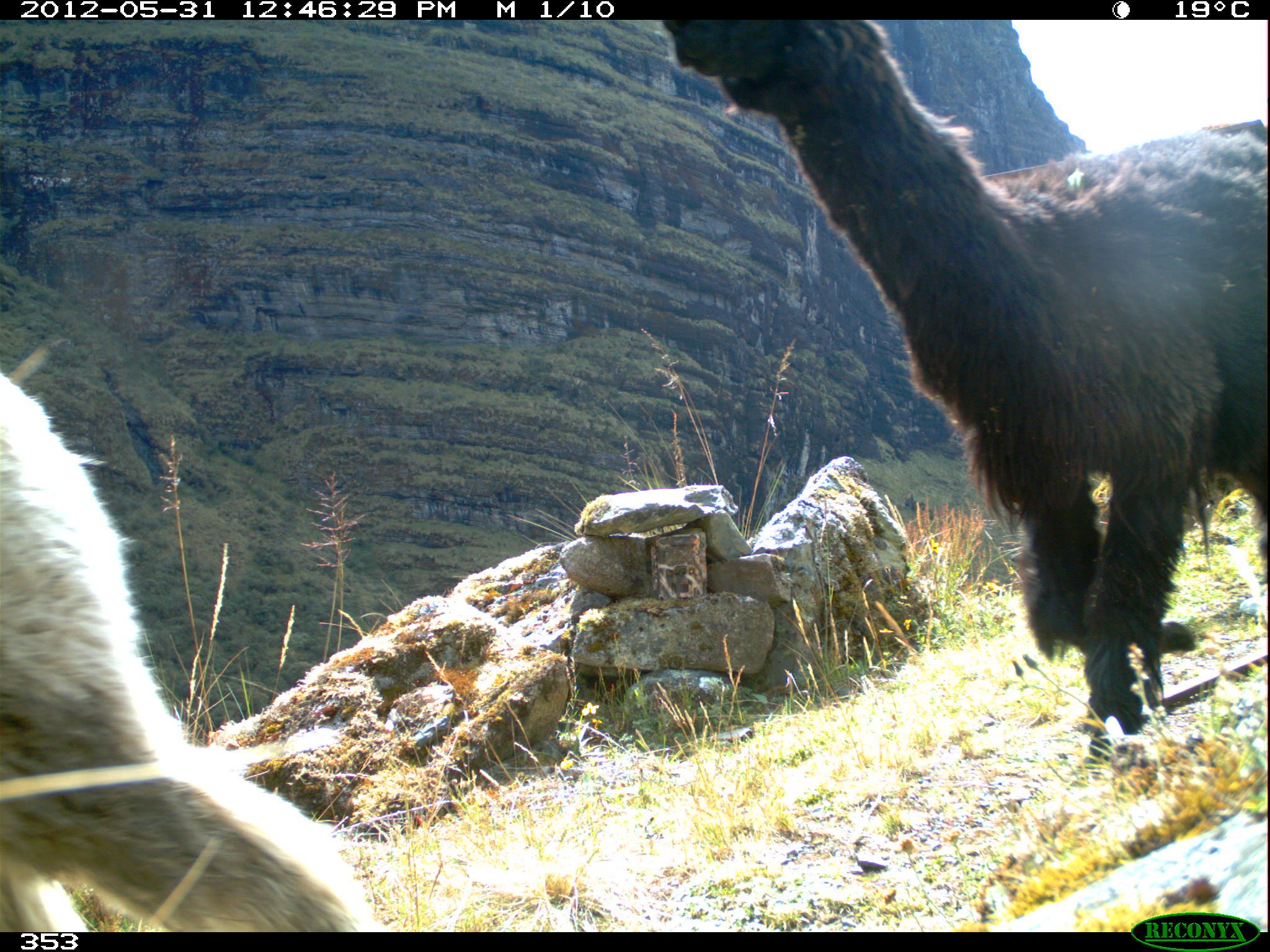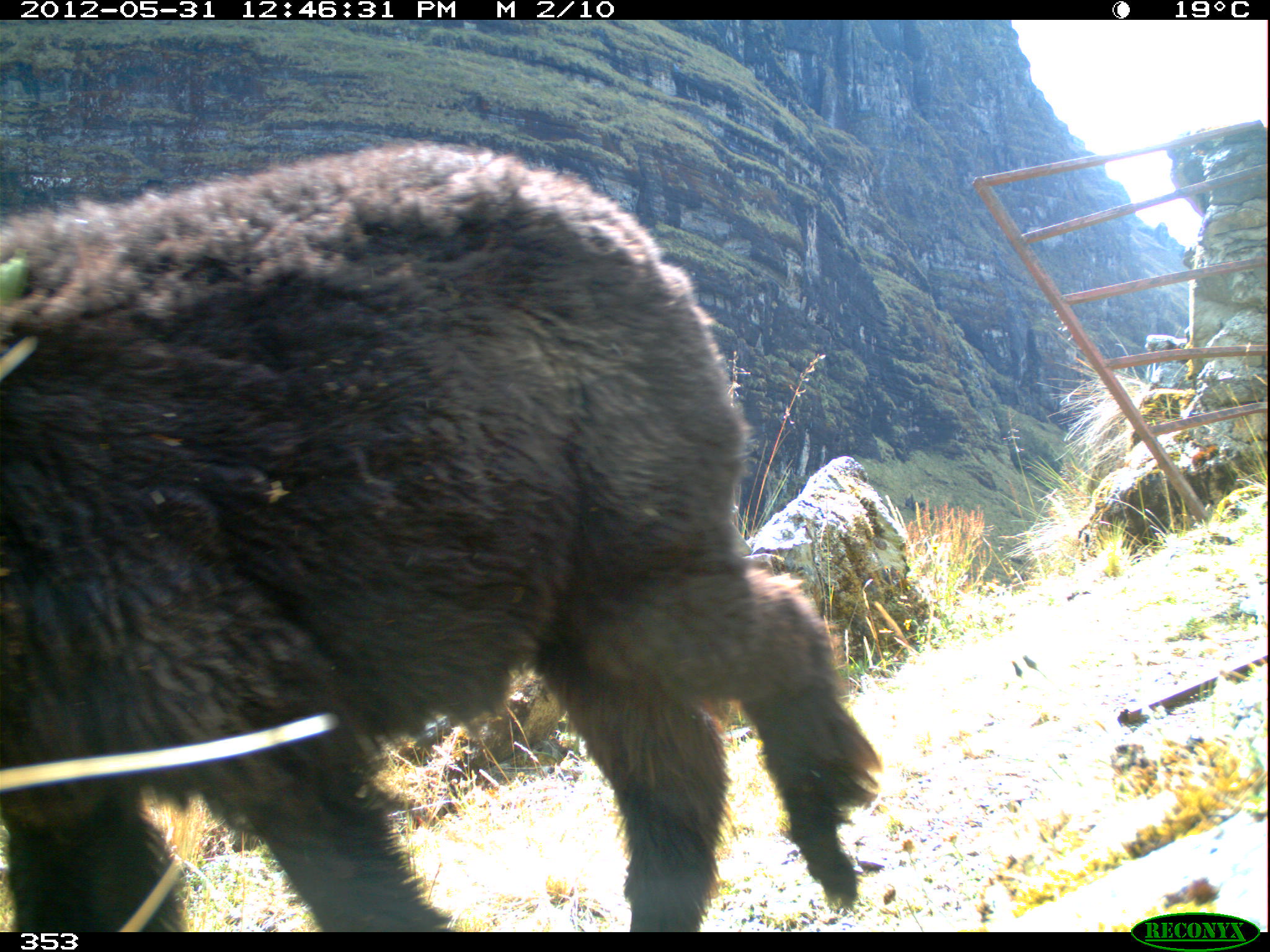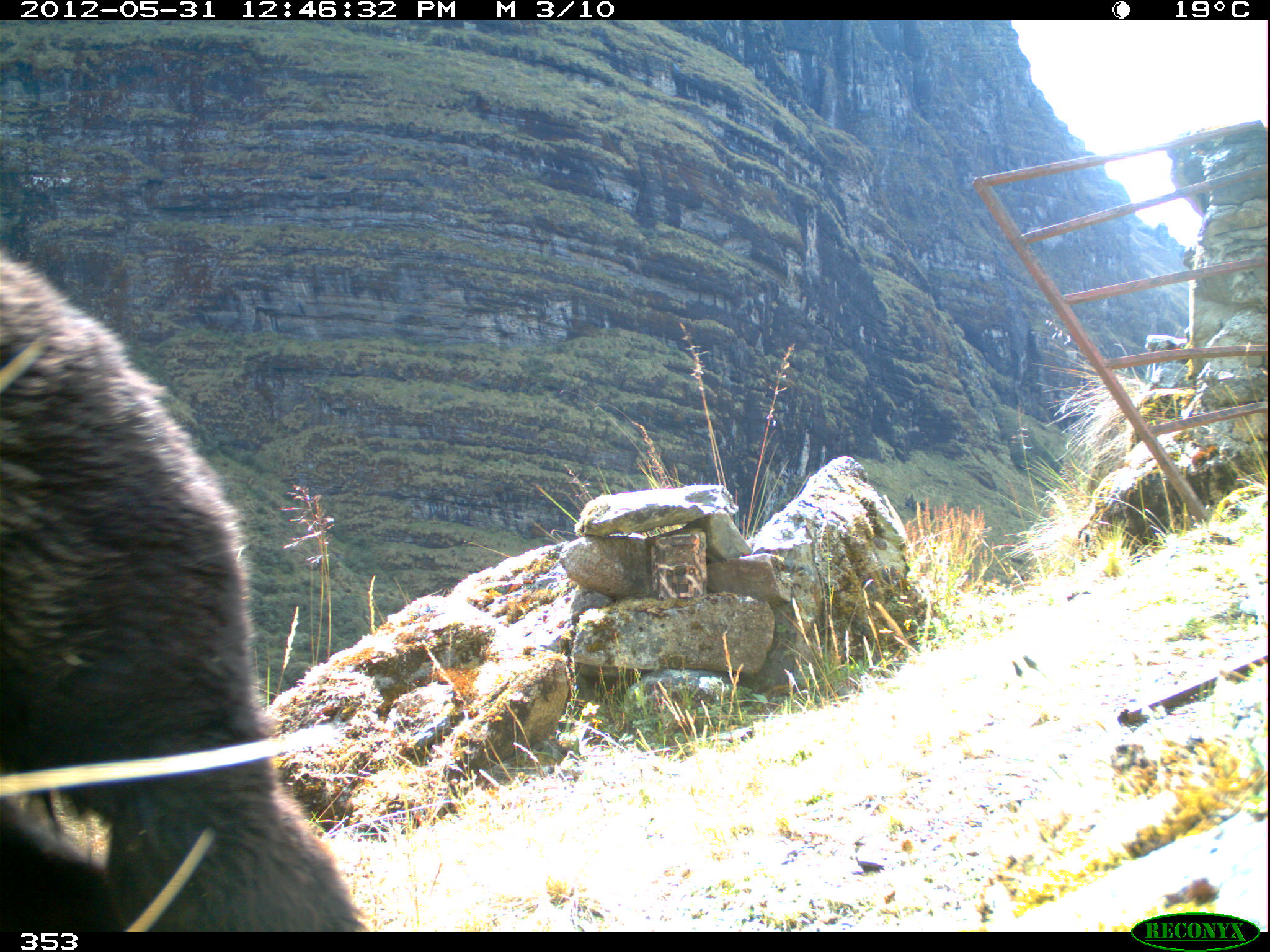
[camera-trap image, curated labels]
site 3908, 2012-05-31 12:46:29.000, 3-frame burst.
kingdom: Animalia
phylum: Chordata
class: Mammalia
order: Artiodactyla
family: Camelidae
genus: Vicugna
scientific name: Vicugna pacos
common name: alpaca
Vicugna pacos (alpaca).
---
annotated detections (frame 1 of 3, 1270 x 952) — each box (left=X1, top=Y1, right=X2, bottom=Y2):
vicugna pacos: (left=652, top=15, right=1270, bottom=769); (left=0, top=367, right=377, bottom=932)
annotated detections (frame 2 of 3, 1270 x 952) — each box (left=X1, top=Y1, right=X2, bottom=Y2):
vicugna pacos: (left=0, top=137, right=883, bottom=932)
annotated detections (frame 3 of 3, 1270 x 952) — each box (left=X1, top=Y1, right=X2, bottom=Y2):
vicugna pacos: (left=0, top=242, right=368, bottom=932)